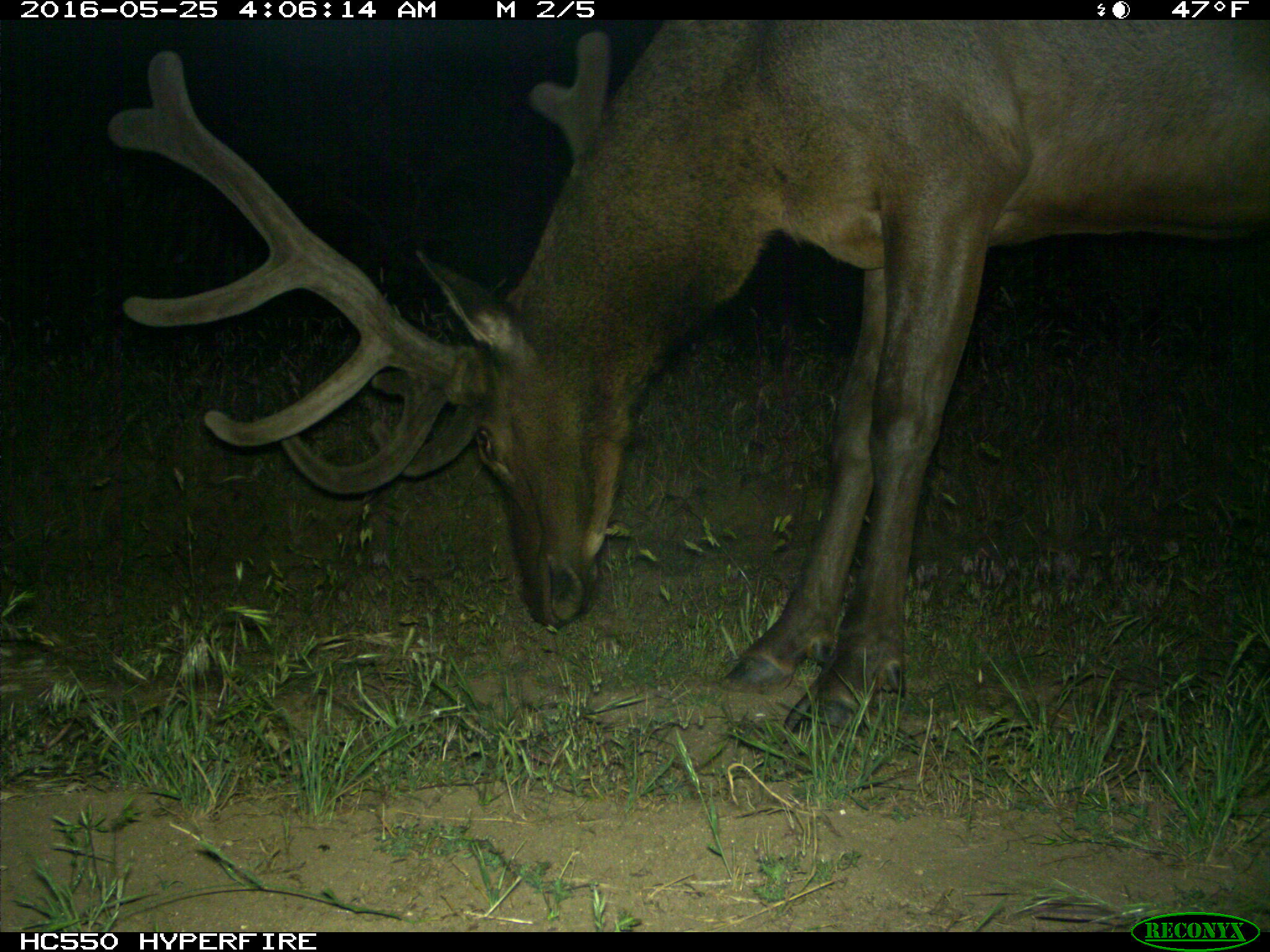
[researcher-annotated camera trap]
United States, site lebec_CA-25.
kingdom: Animalia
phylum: Chordata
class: Mammalia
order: Artiodactyla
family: Cervidae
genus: Cervus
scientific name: Cervus canadensis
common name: elk